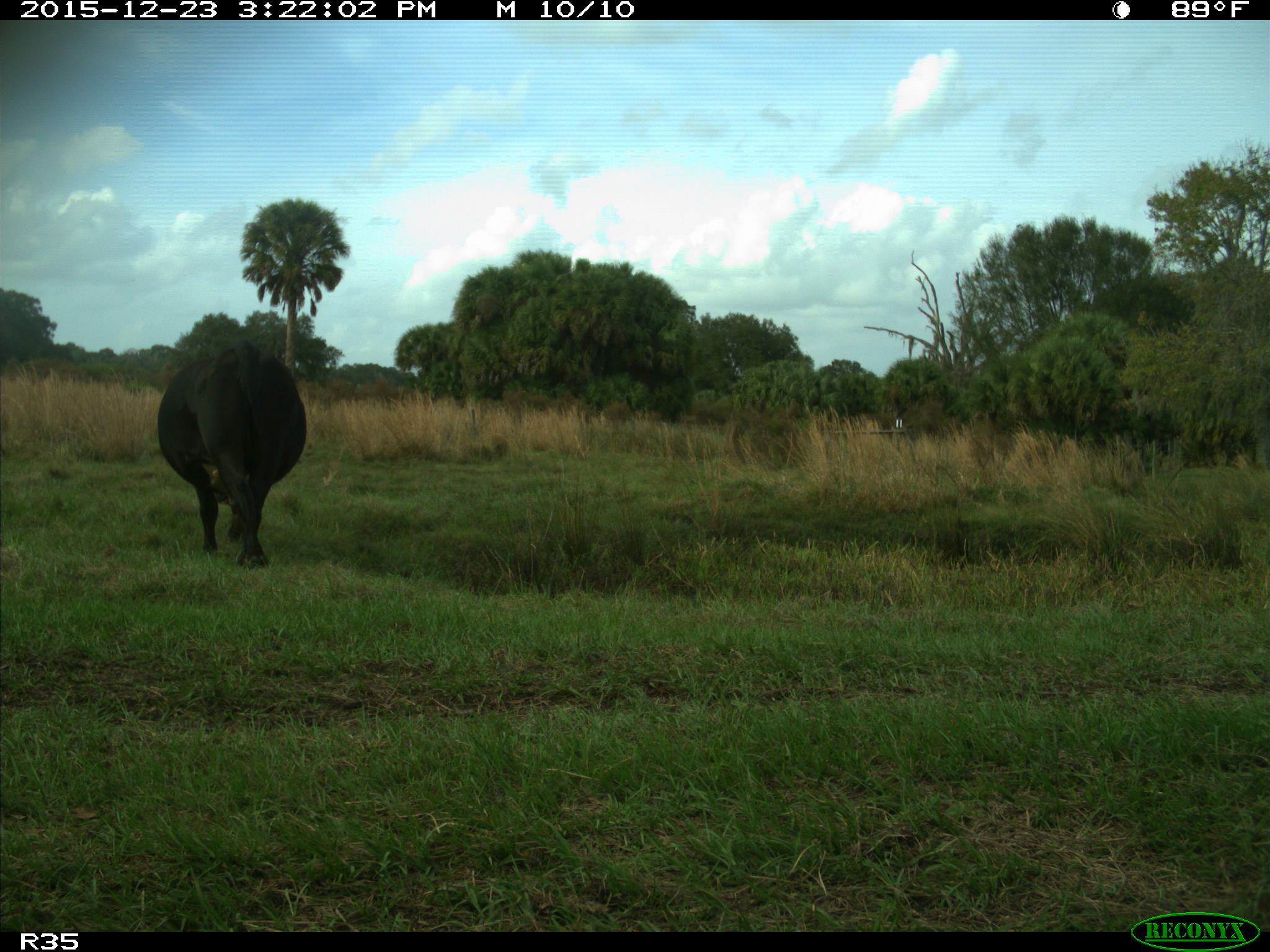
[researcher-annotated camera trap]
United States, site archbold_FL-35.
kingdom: Animalia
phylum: Chordata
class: Mammalia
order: Artiodactyla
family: Bovidae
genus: Bos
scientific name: Bos taurus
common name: domestic cow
Bos taurus (domestic cow).